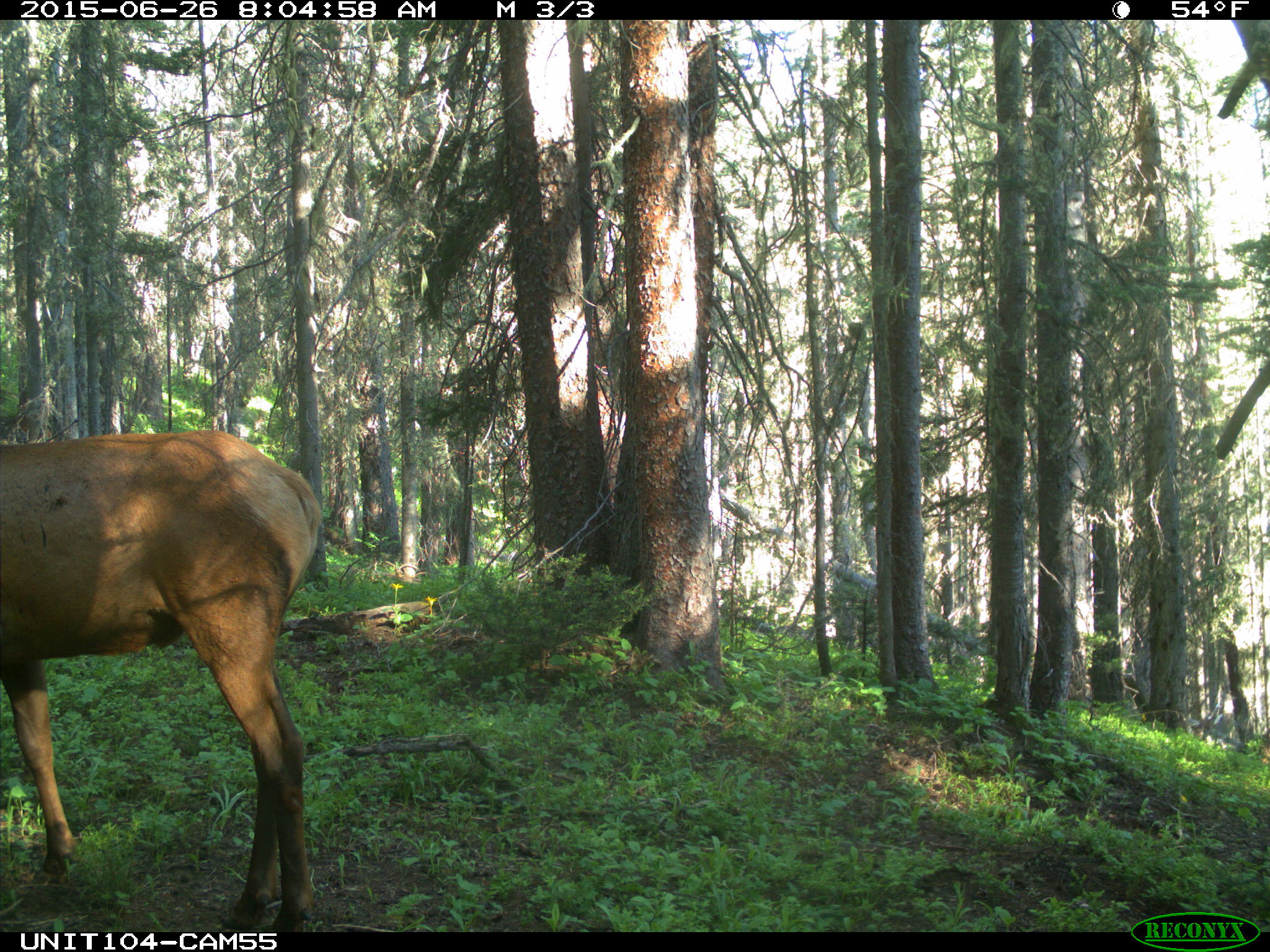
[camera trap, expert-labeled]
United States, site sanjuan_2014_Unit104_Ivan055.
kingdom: Animalia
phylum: Chordata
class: Mammalia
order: Artiodactyla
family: Cervidae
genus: Cervus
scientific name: Cervus elaphus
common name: red deer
Cervus elaphus (red deer).